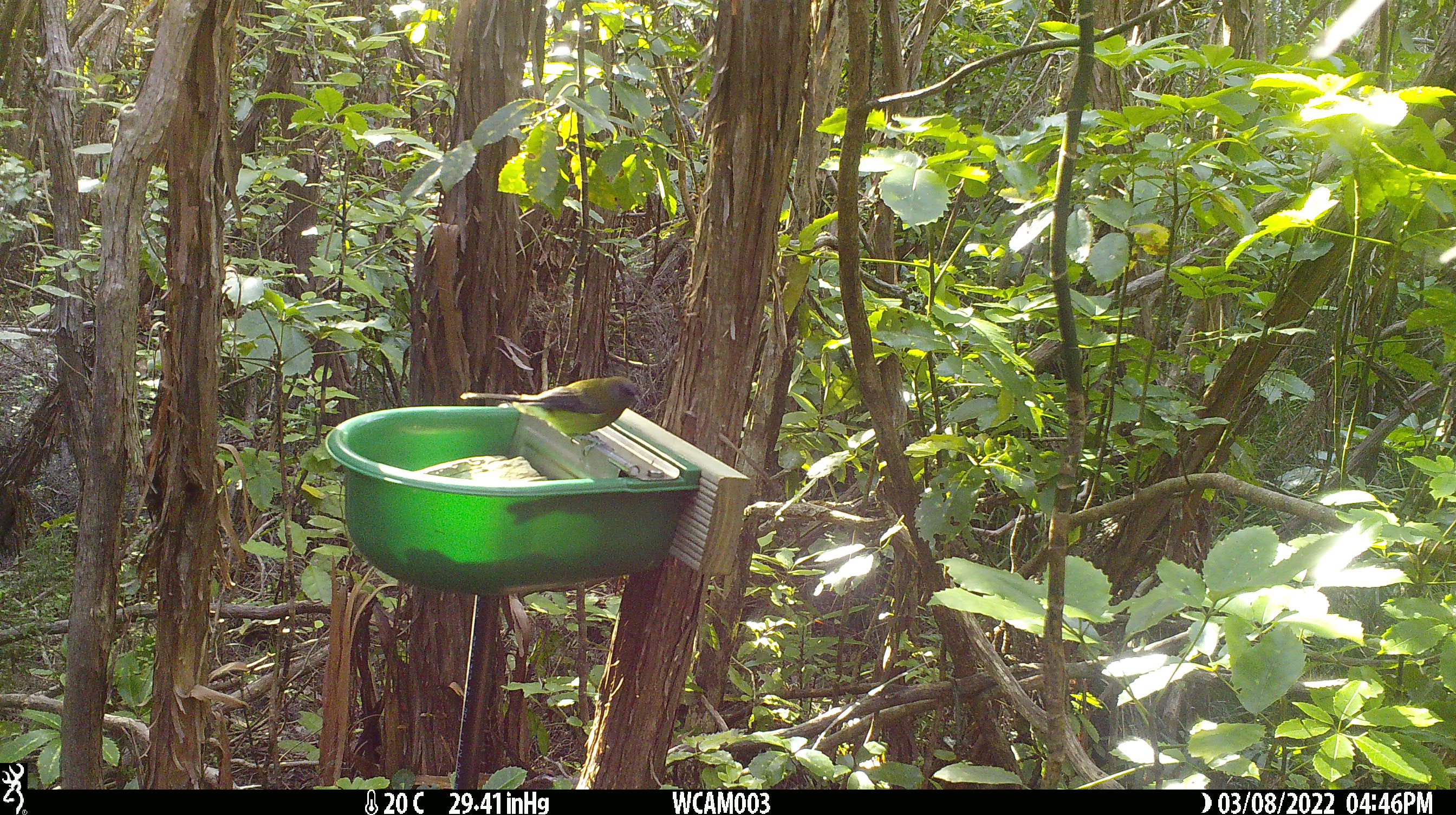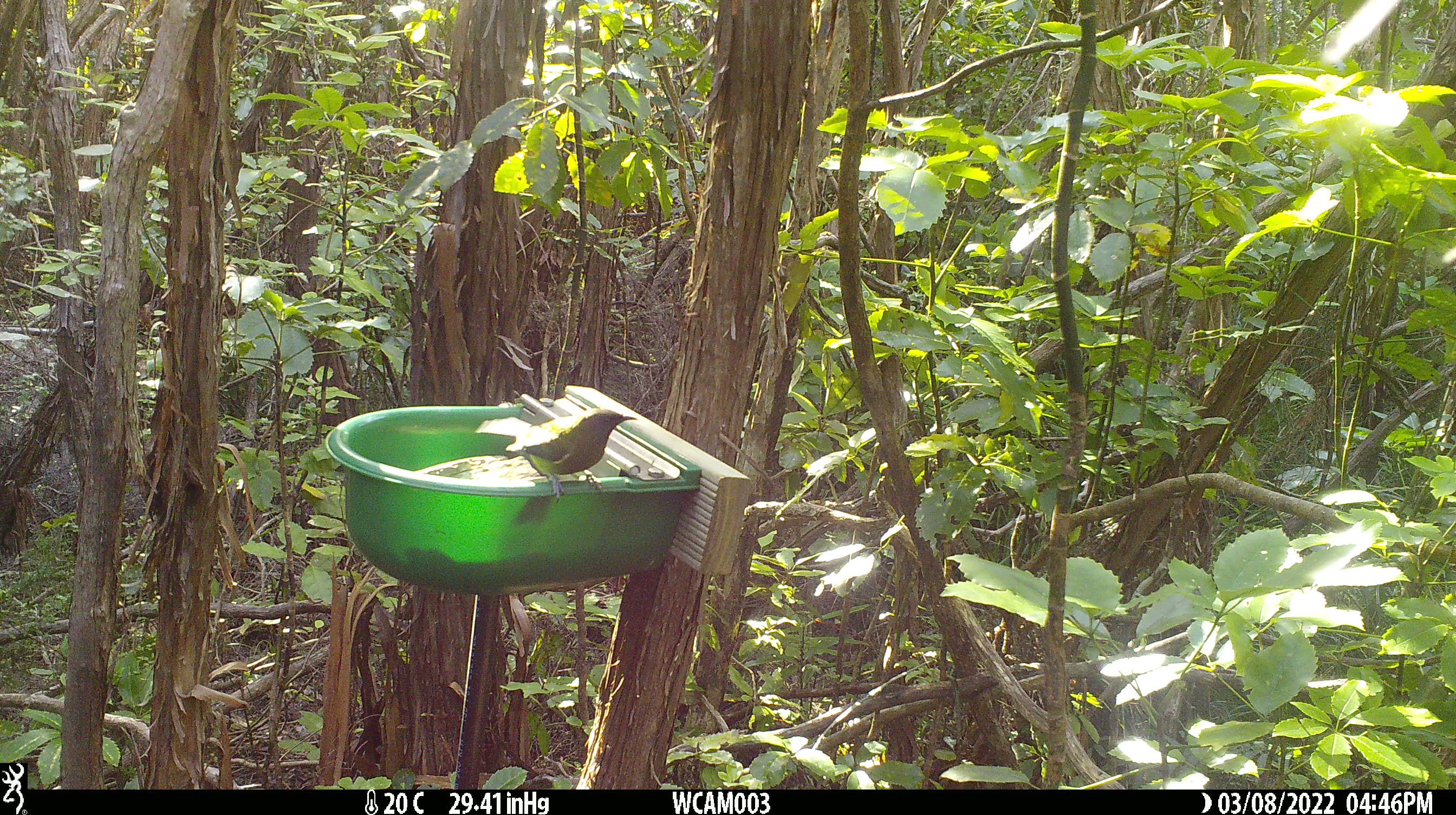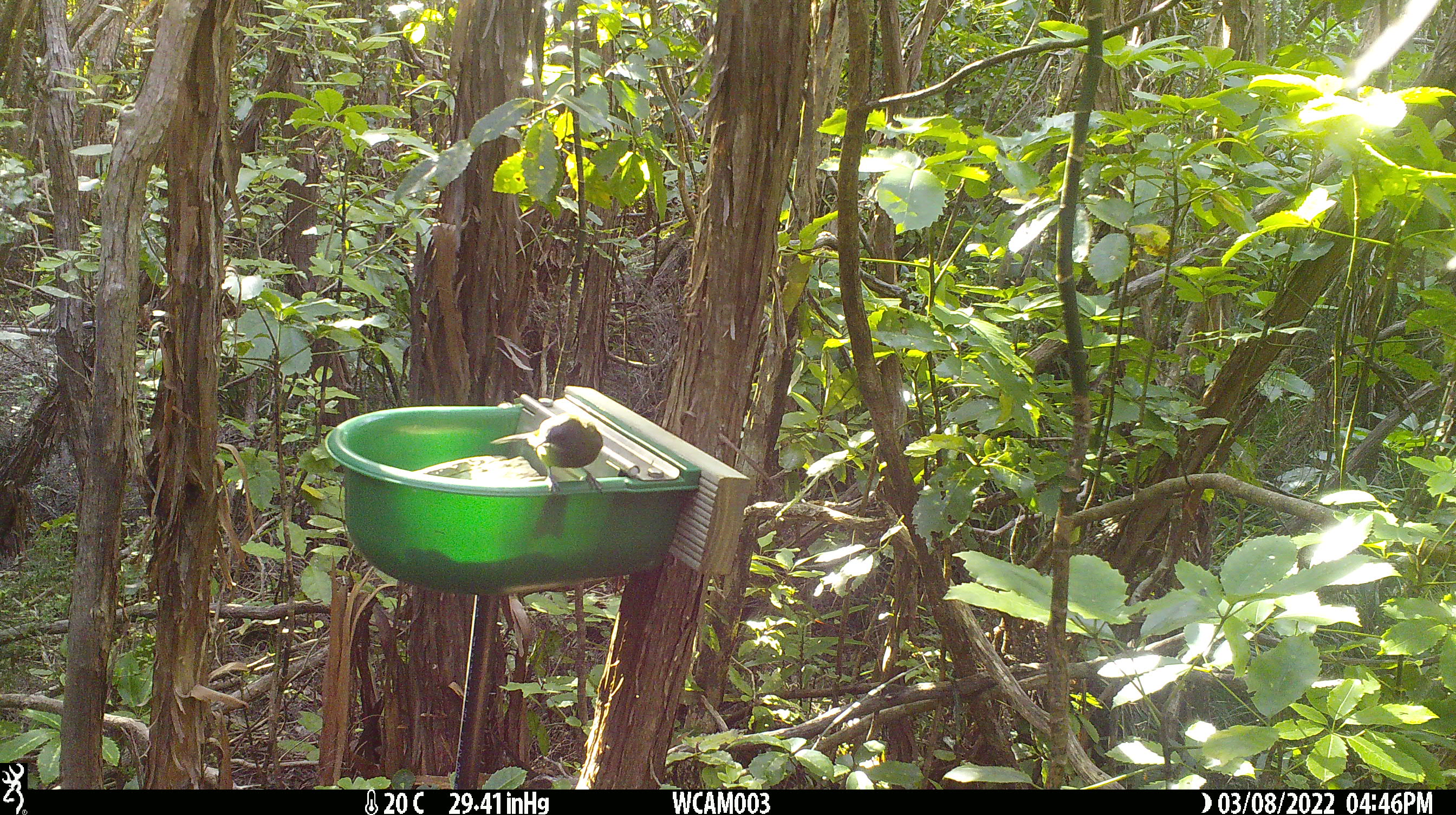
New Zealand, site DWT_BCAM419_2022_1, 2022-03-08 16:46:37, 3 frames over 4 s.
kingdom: Animalia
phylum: Chordata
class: Aves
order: Passeriformes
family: Meliphagidae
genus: Anthornis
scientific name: Anthornis melanura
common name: new zealand bellbird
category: bellbird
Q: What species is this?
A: Bellbird (new zealand bellbird) (Anthornis melanura).